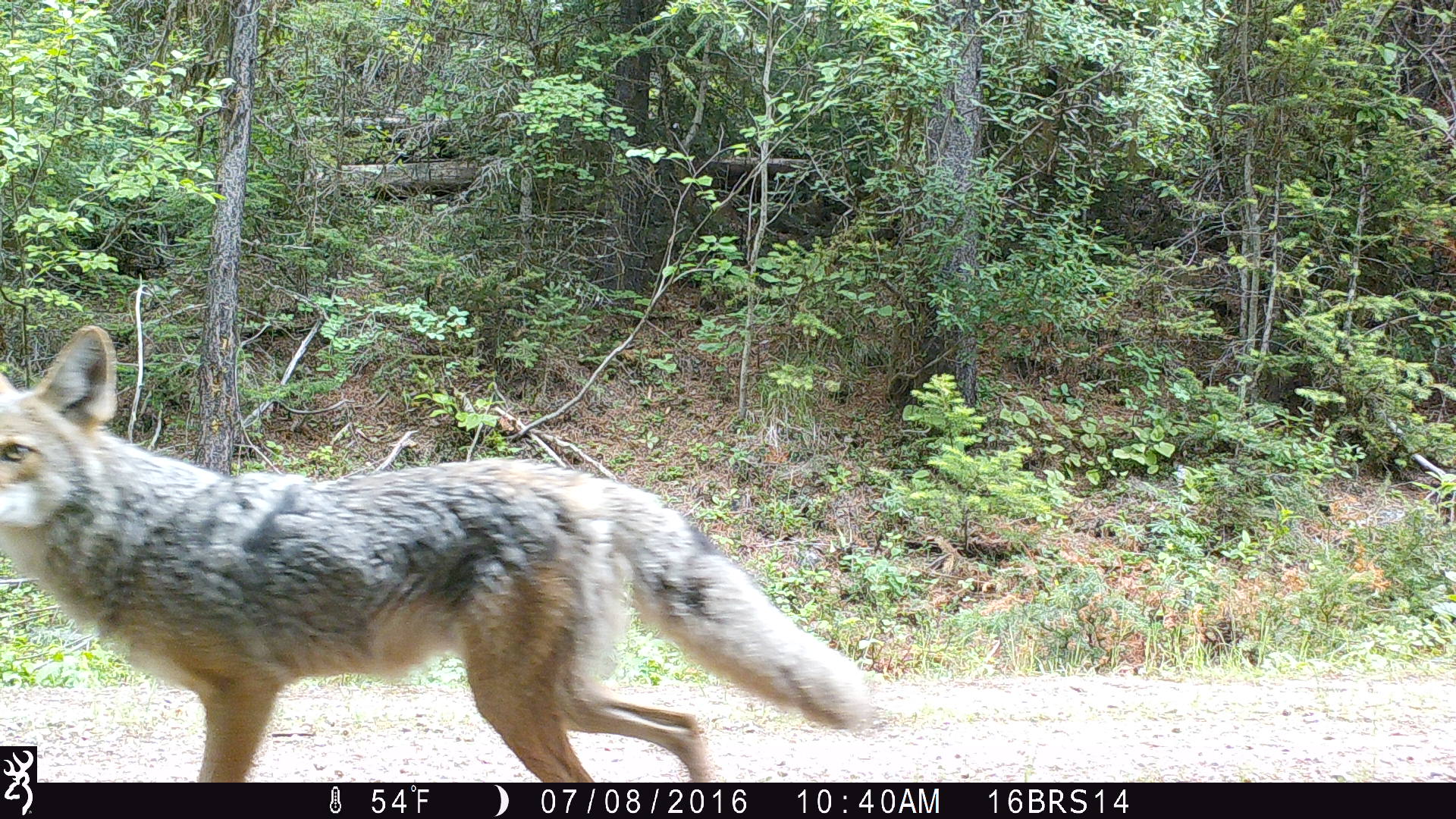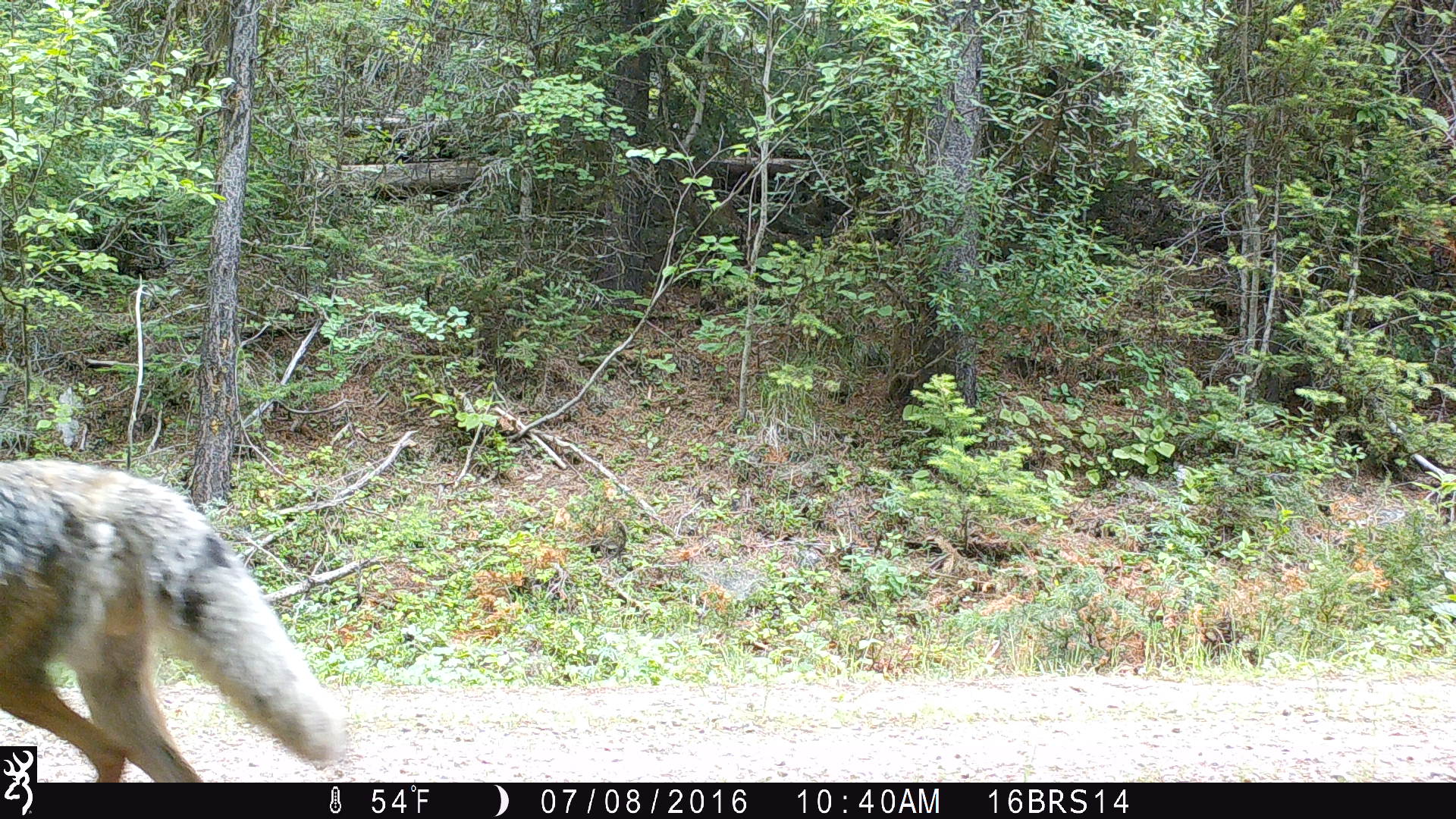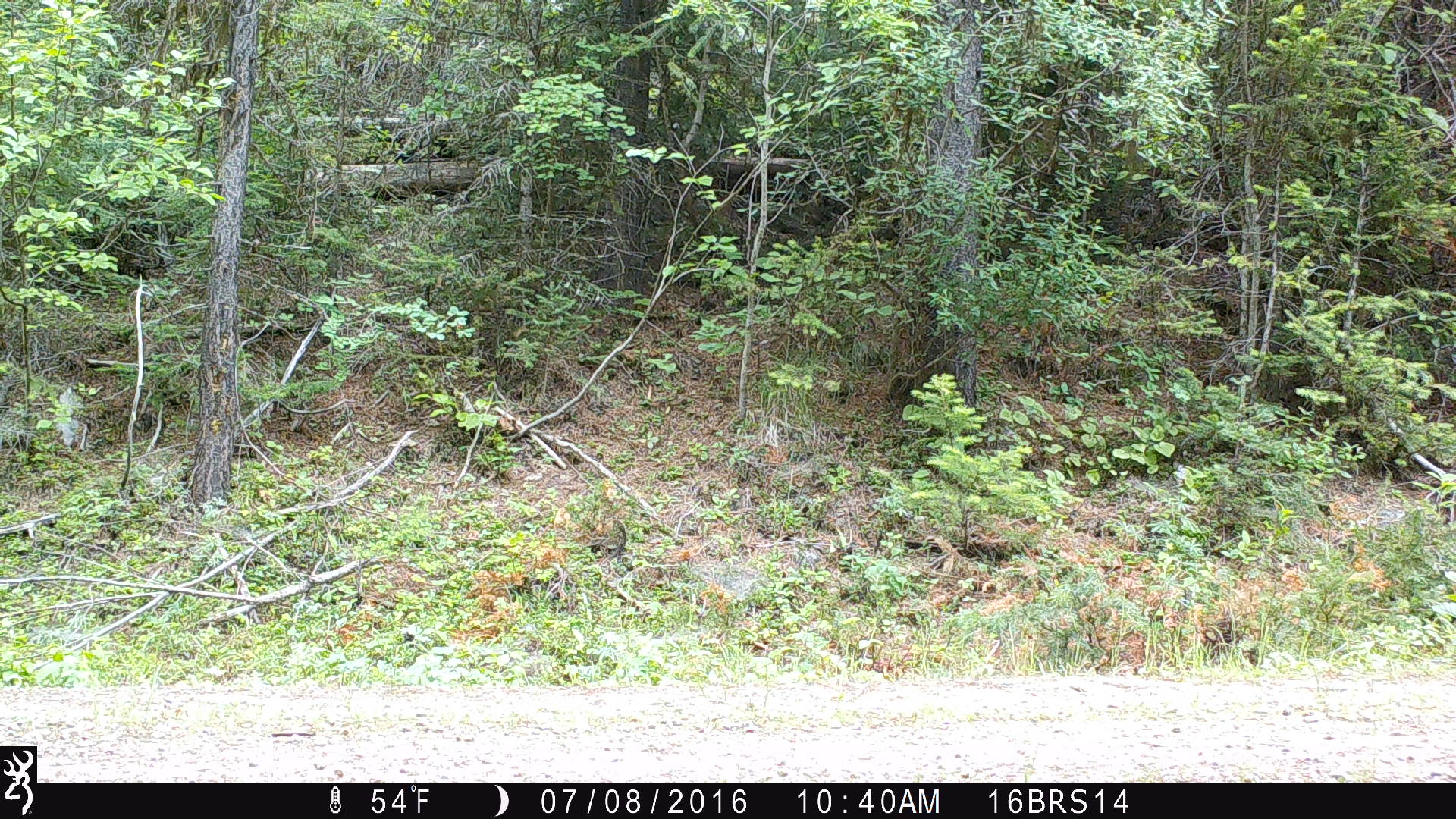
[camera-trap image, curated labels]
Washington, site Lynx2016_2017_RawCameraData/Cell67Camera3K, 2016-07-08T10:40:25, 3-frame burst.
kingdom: Animalia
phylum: Chordata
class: Mammalia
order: Carnivora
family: Canidae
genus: Canis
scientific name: Canis latrans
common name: coyote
Canis latrans (coyote). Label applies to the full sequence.